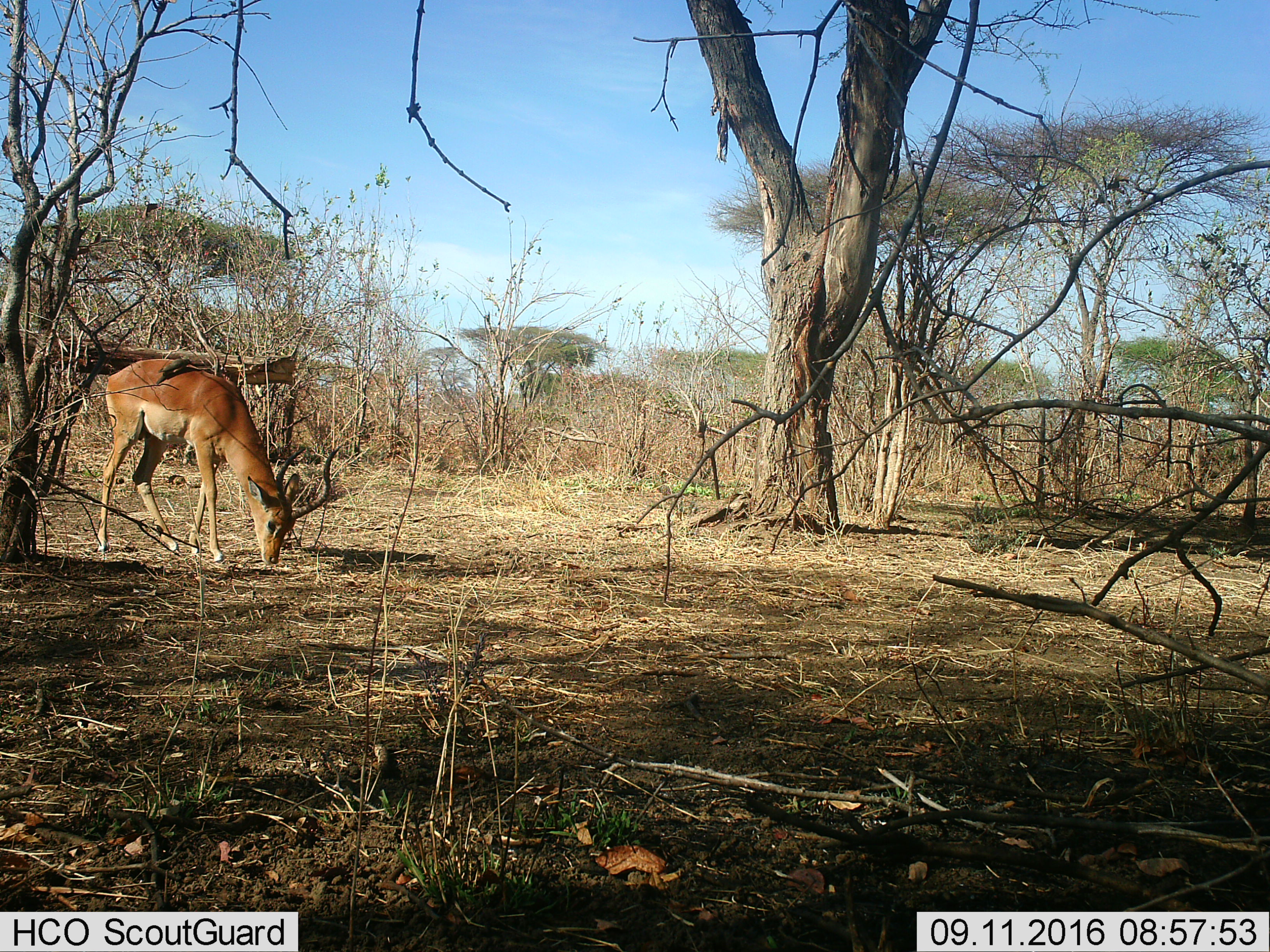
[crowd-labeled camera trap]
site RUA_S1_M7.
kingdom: Animalia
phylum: Chordata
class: Mammalia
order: Artiodactyla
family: Bovidae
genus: Aepyceros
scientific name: Aepyceros melampus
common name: impala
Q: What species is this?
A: Impala (Aepyceros melampus).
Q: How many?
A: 1.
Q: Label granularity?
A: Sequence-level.